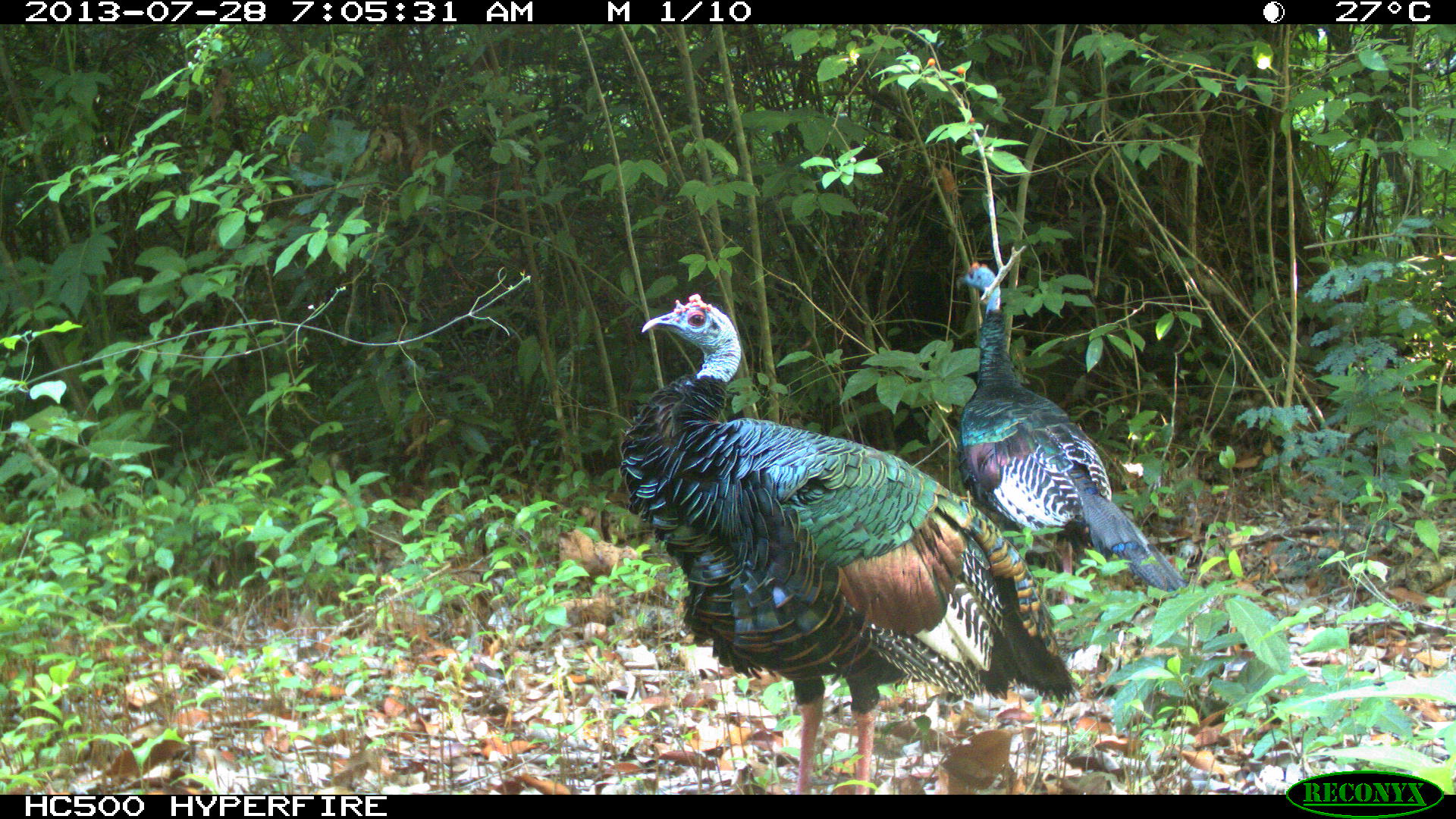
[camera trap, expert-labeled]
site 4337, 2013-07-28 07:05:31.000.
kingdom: Animalia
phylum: Chordata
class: Aves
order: Galliformes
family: Phasianidae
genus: Meleagris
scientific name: Meleagris ocellata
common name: ocellated turkey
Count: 2.